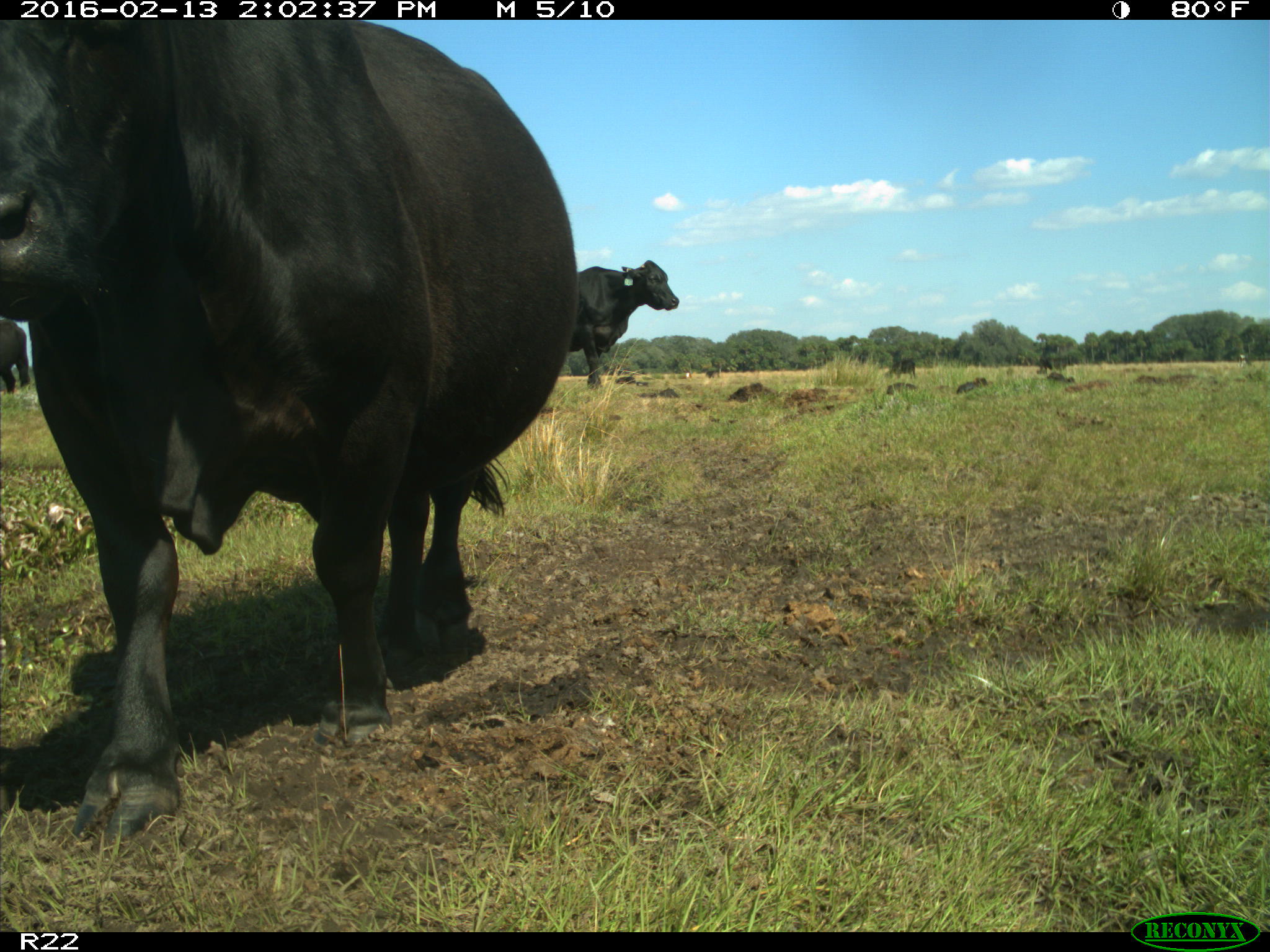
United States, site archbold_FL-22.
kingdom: Animalia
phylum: Chordata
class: Mammalia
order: Artiodactyla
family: Bovidae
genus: Bos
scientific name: Bos taurus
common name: domestic cow